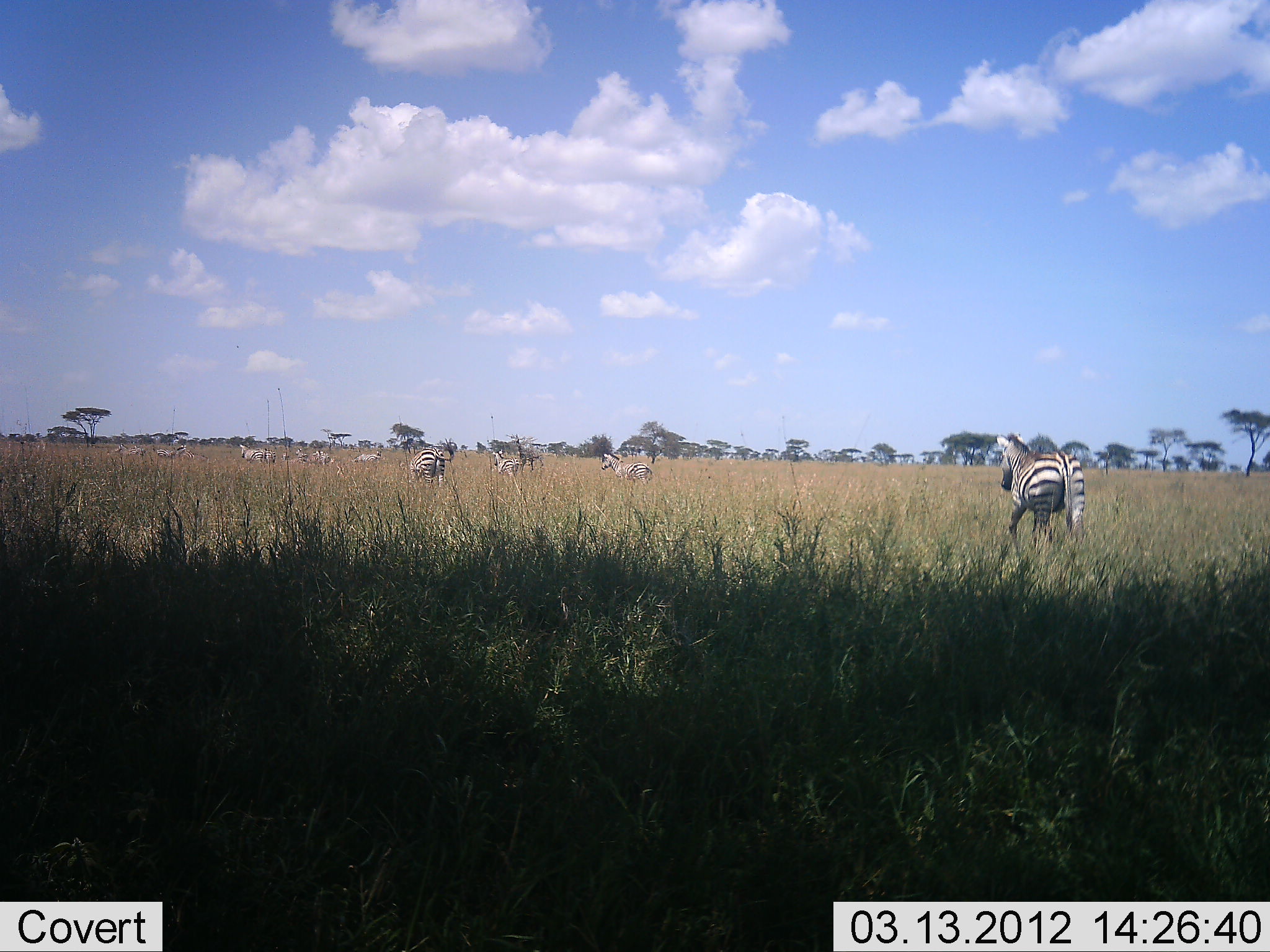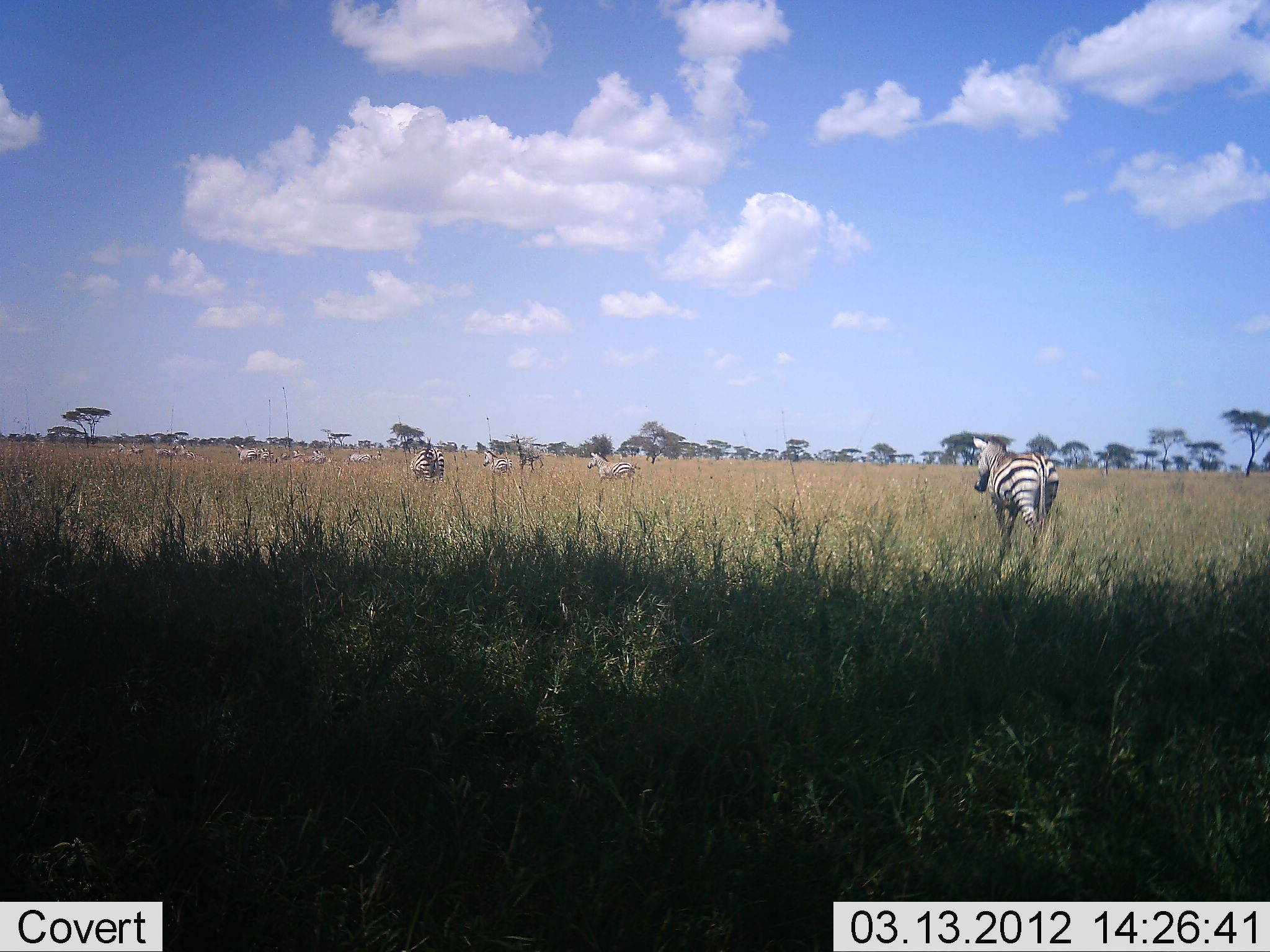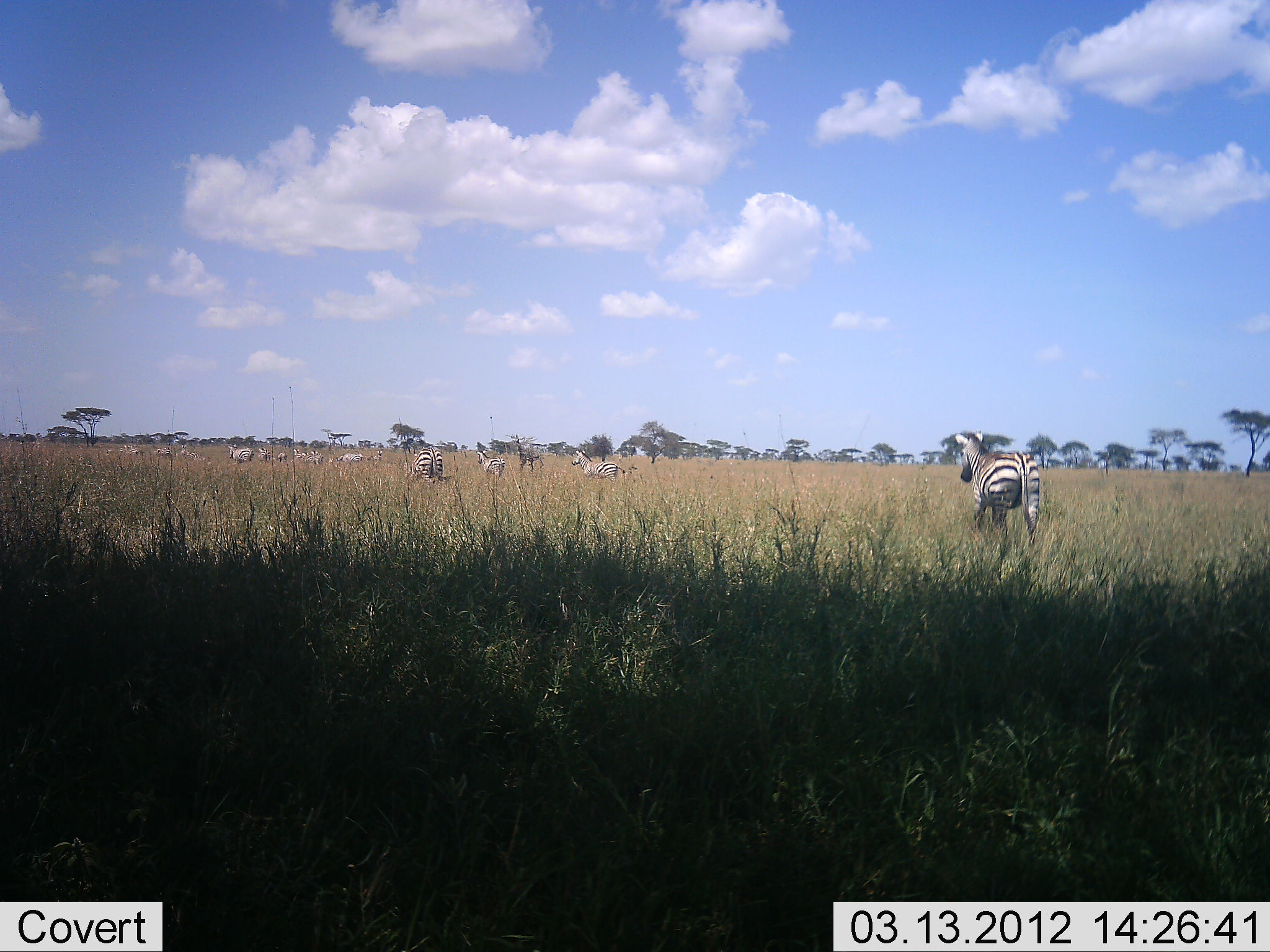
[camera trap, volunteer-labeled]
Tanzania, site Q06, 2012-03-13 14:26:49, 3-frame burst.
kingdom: Animalia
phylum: Chordata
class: Mammalia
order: Perissodactyla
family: Equidae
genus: Equus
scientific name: Equus quagga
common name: plains zebra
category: zebra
Zebra (plains zebra) (Equus quagga), count 11-50. Behavior (volunteer vote fractions): standing 26%, resting 0%, moving 95%, interacting 11%. Young present (vote fraction): 0%. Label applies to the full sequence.